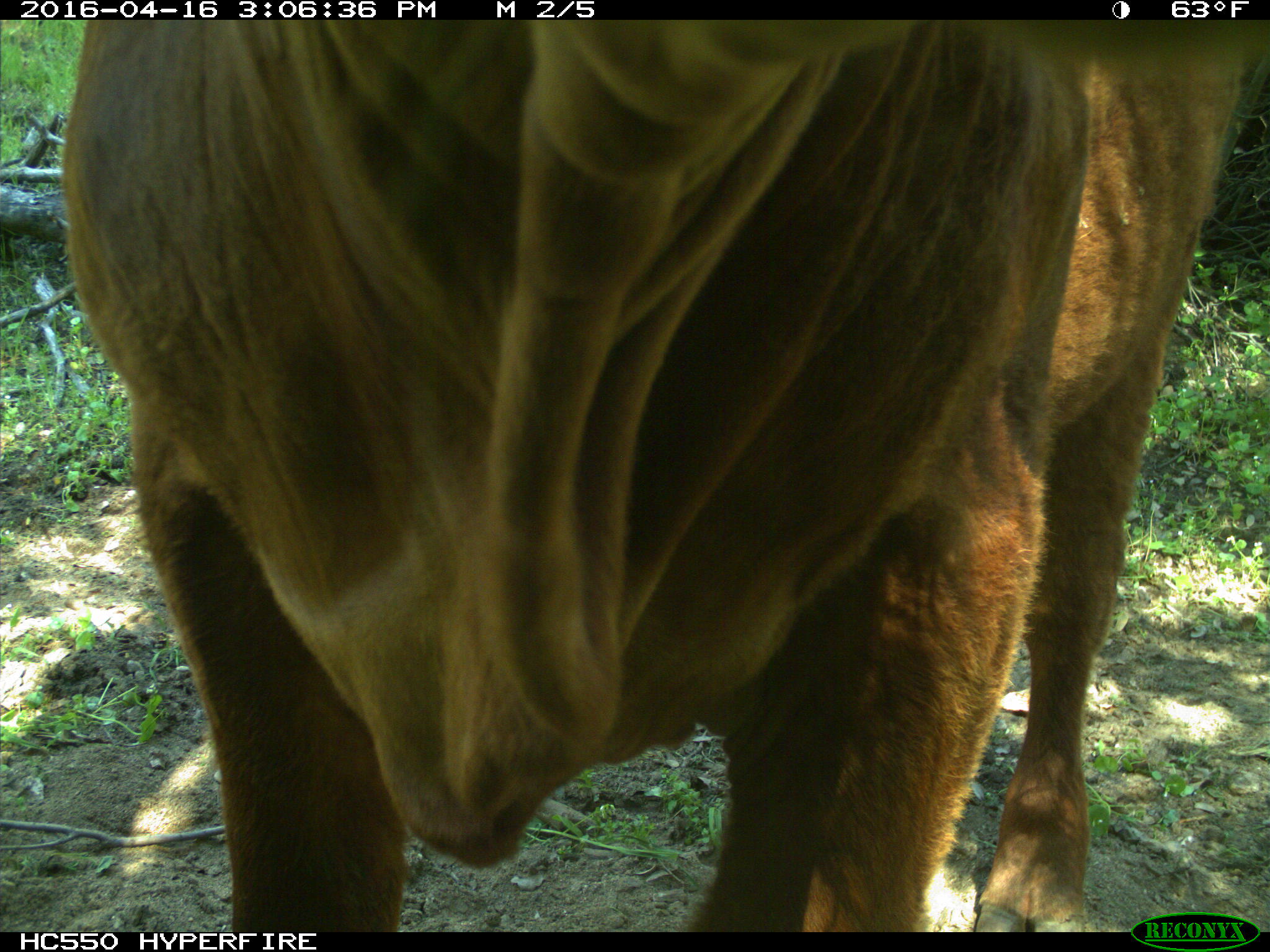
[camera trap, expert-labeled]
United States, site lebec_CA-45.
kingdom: Animalia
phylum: Chordata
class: Mammalia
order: Artiodactyla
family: Bovidae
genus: Bos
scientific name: Bos taurus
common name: domestic cow